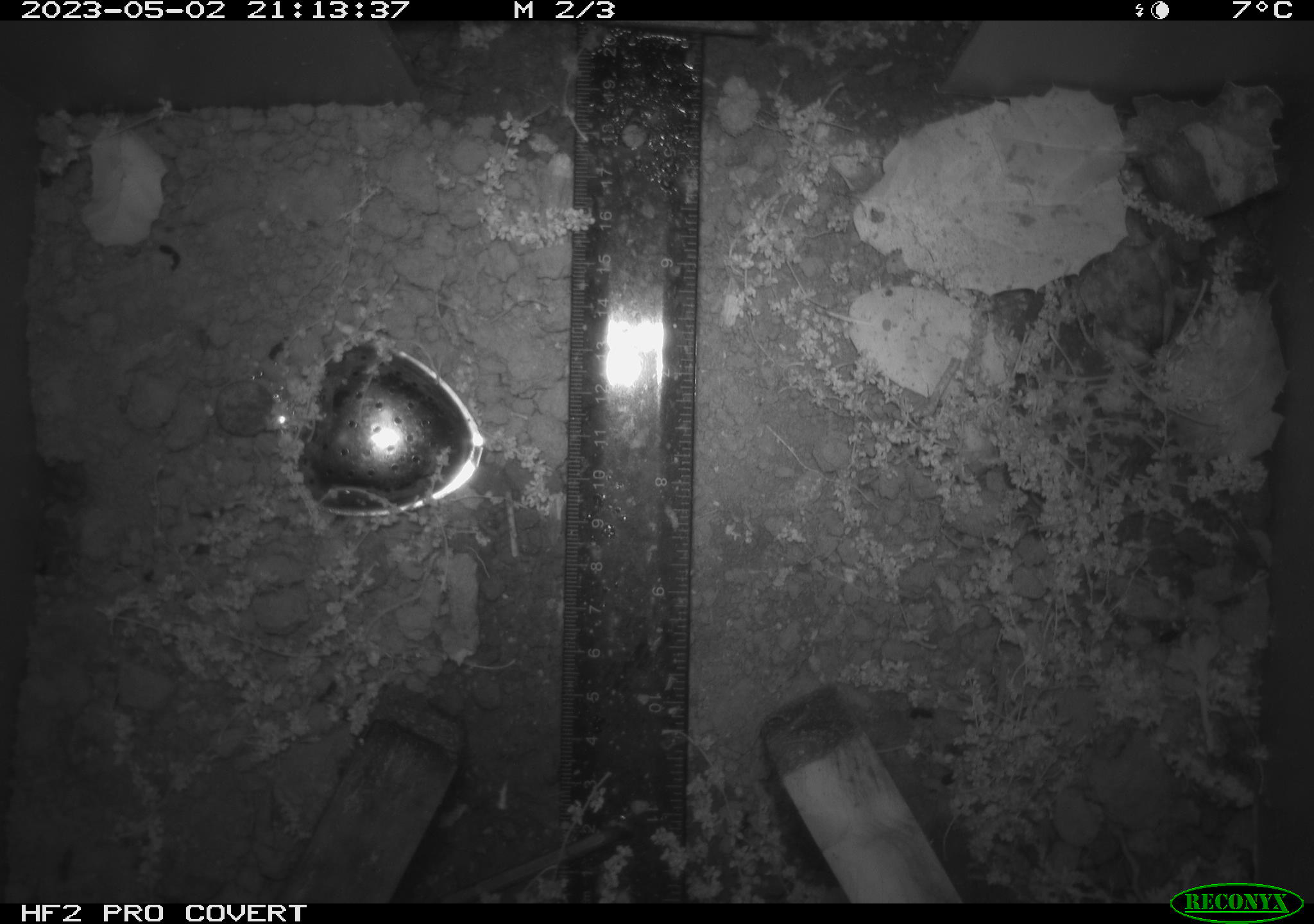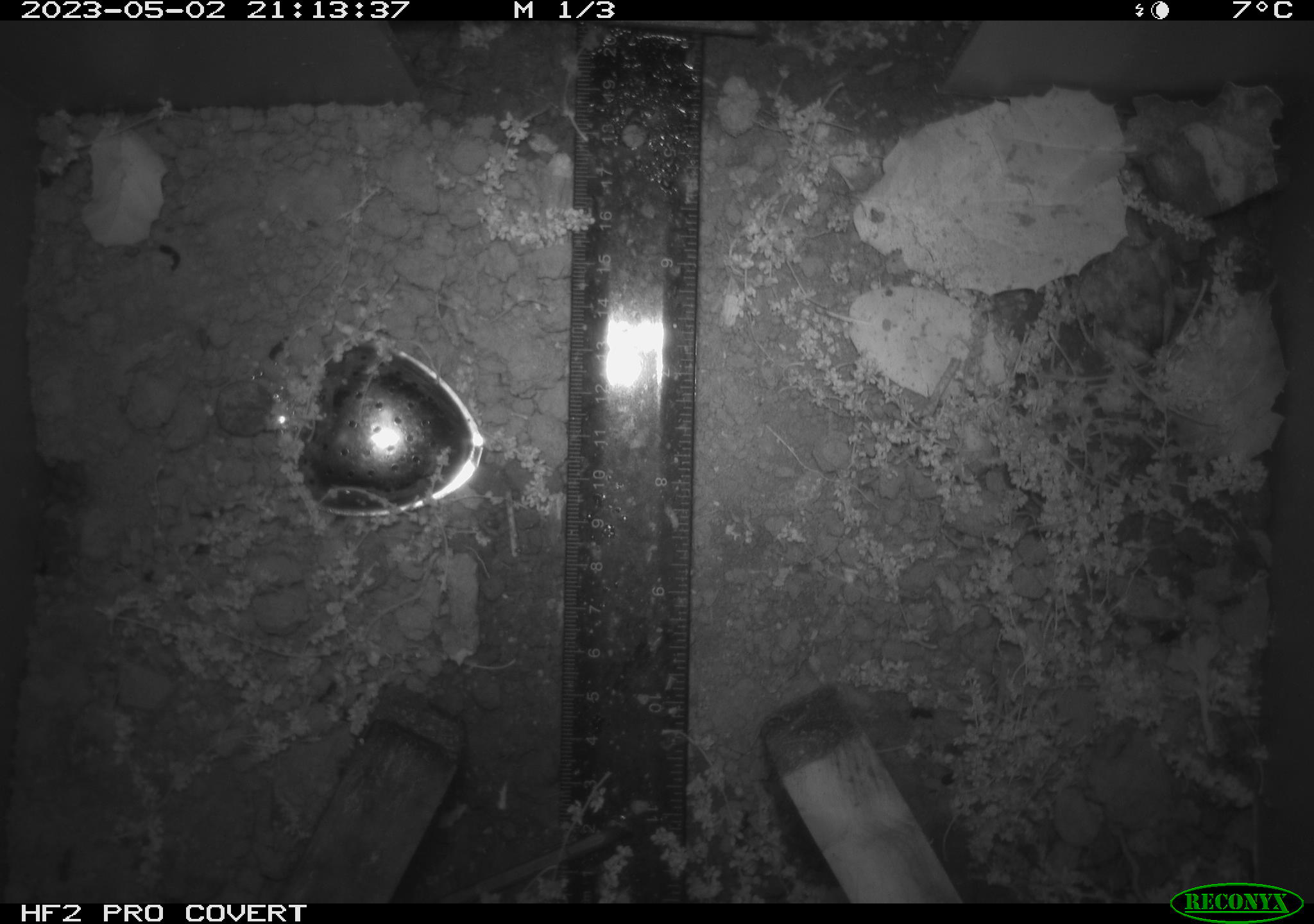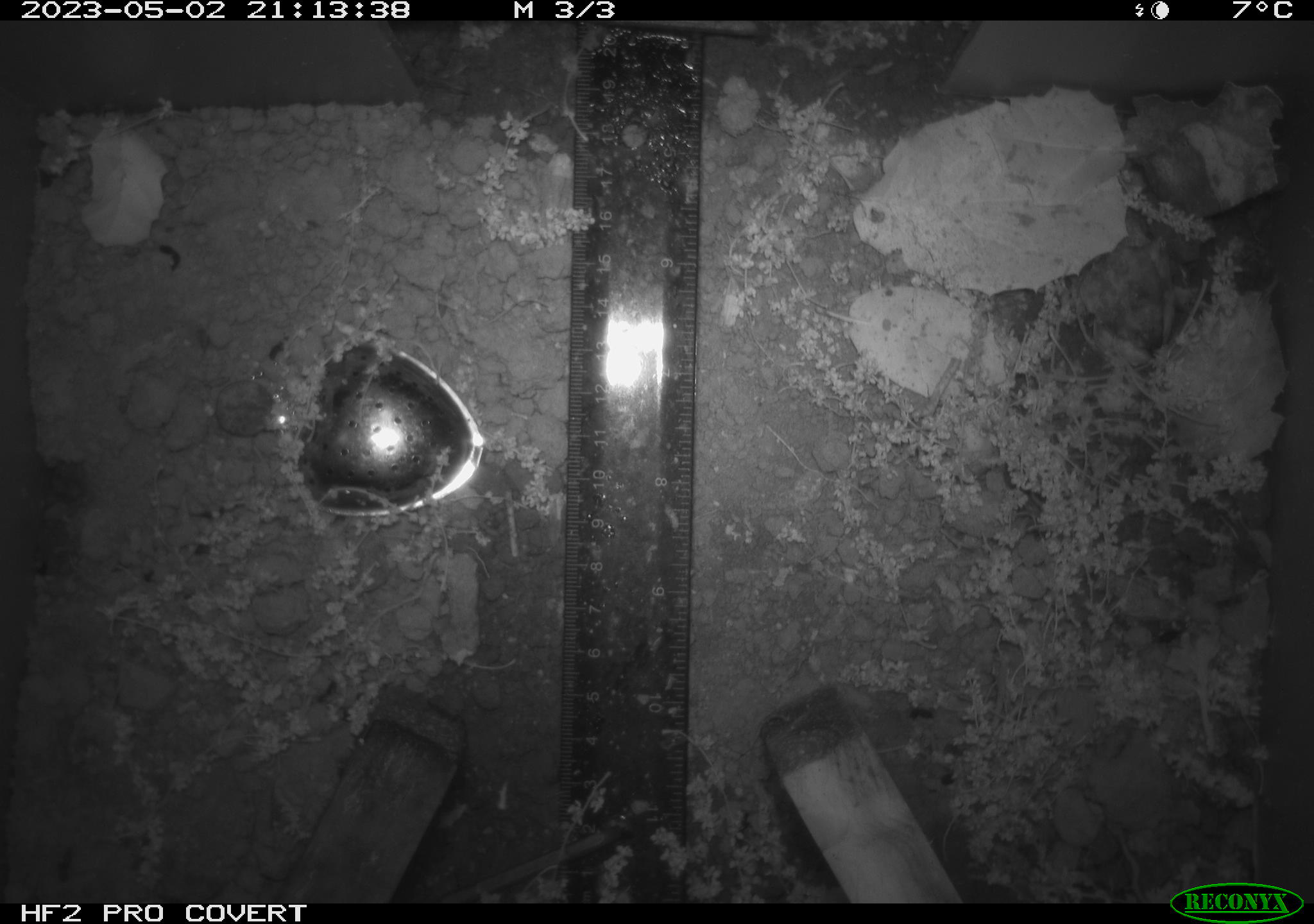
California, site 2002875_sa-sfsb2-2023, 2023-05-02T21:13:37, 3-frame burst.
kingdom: Animalia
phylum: Chordata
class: Mammalia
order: Rodentia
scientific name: Rodentia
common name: mouse species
Mouse species (Rodentia).